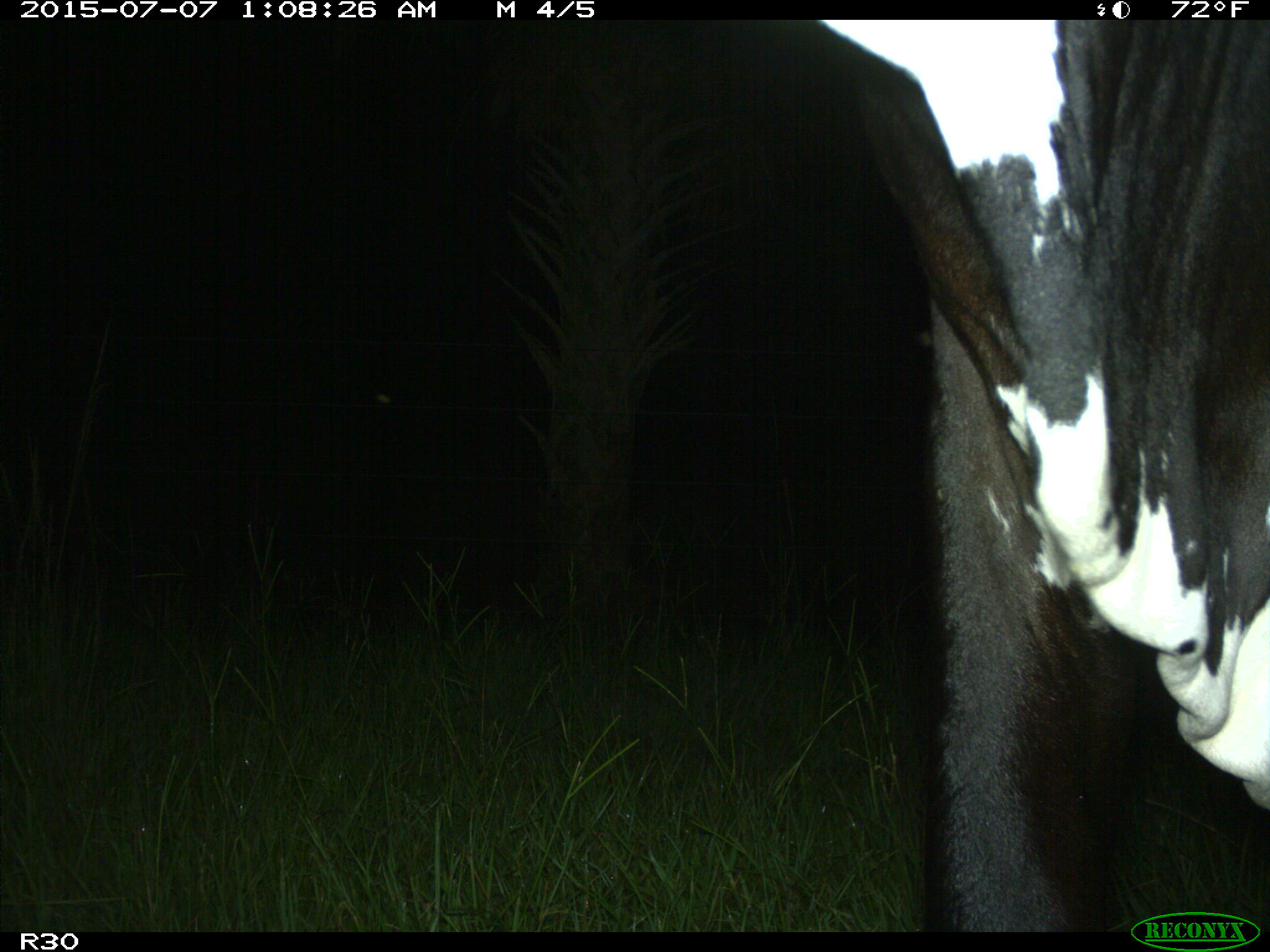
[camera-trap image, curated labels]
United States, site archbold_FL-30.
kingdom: Animalia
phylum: Chordata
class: Mammalia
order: Artiodactyla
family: Bovidae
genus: Bos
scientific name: Bos taurus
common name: domestic cow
Bos taurus (domestic cow).